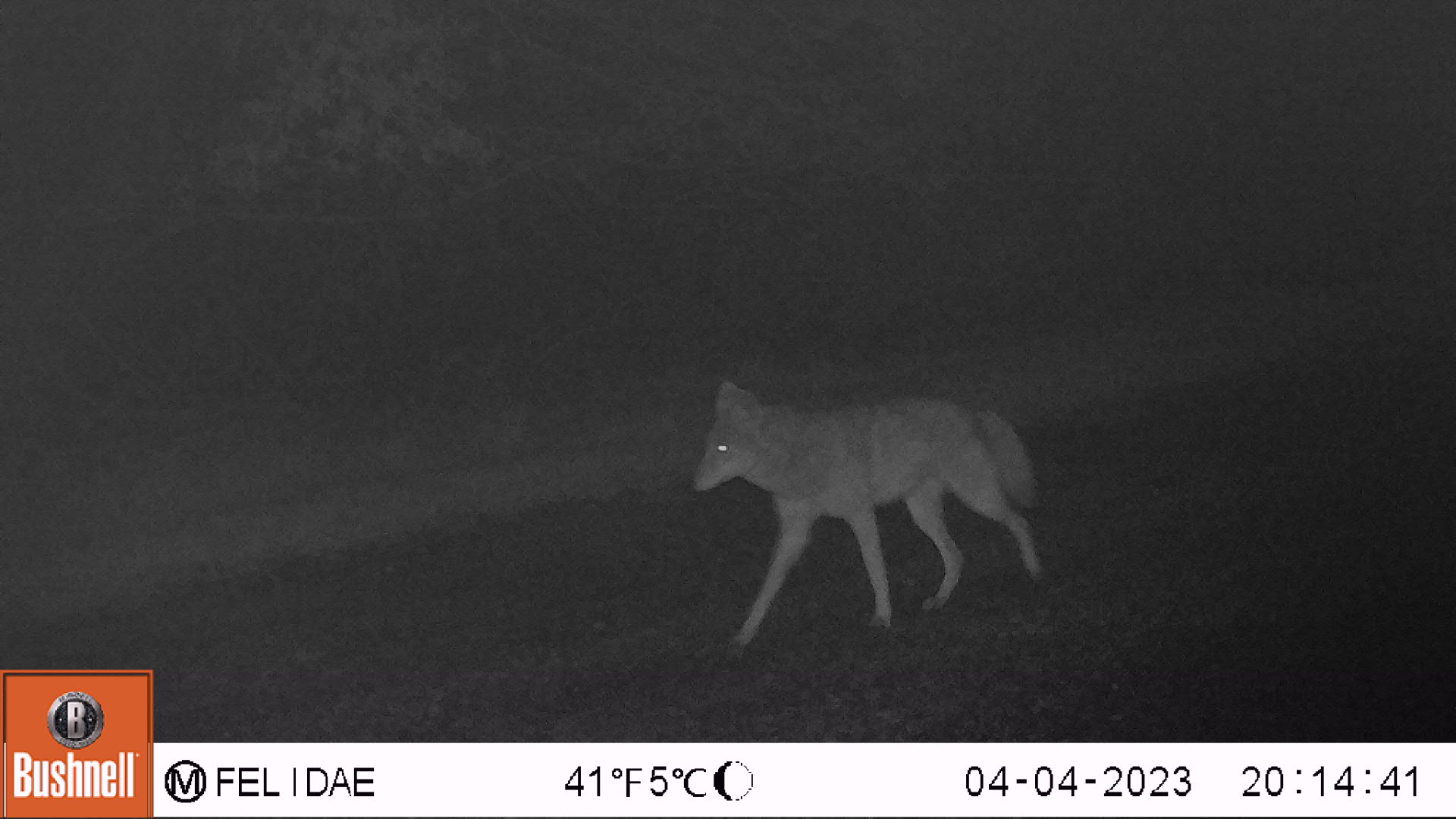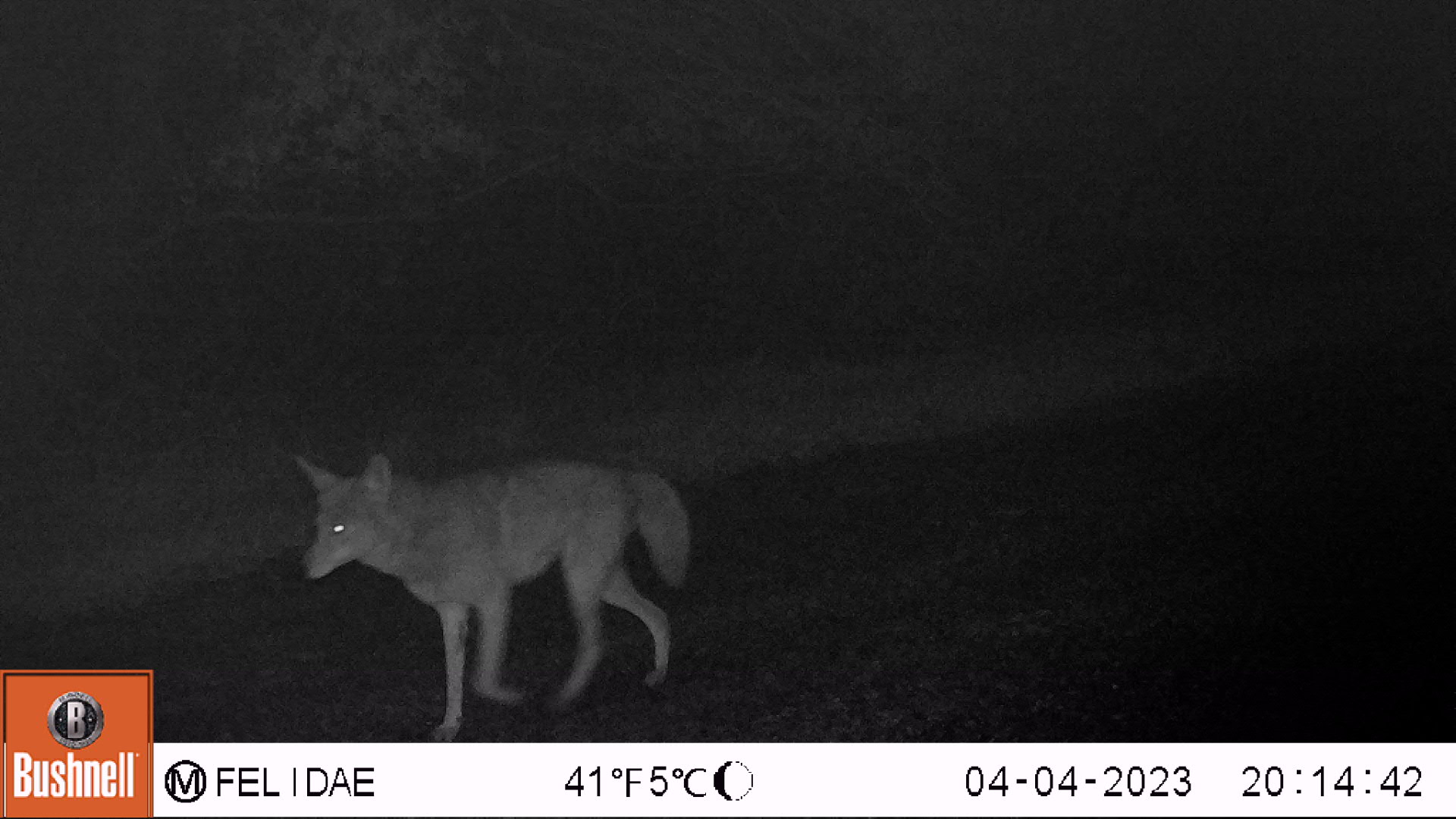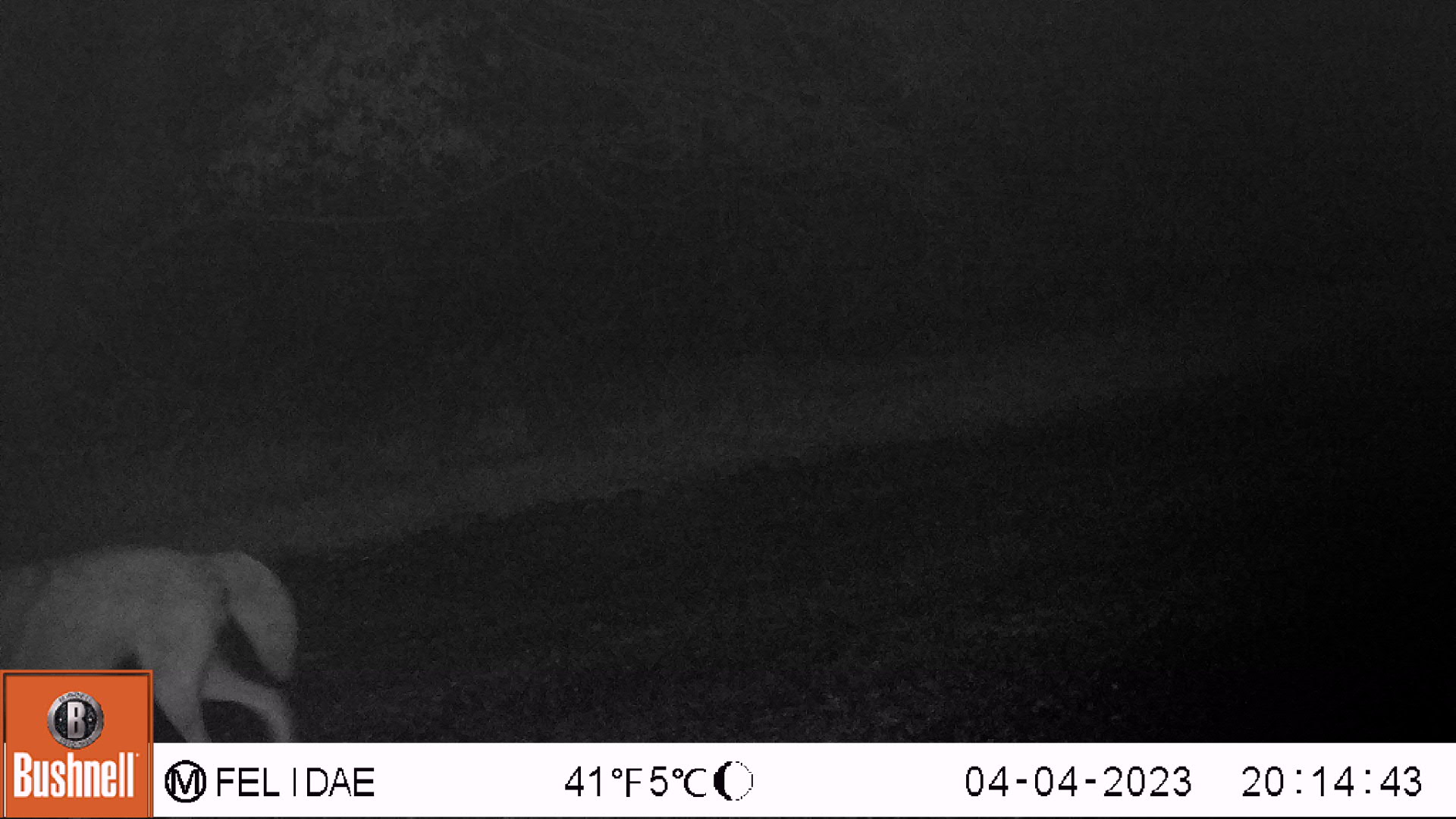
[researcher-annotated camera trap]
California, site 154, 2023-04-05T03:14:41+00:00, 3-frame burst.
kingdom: Animalia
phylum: Chordata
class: Mammalia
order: Carnivora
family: Canidae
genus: Canis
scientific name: Canis latrans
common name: coyote